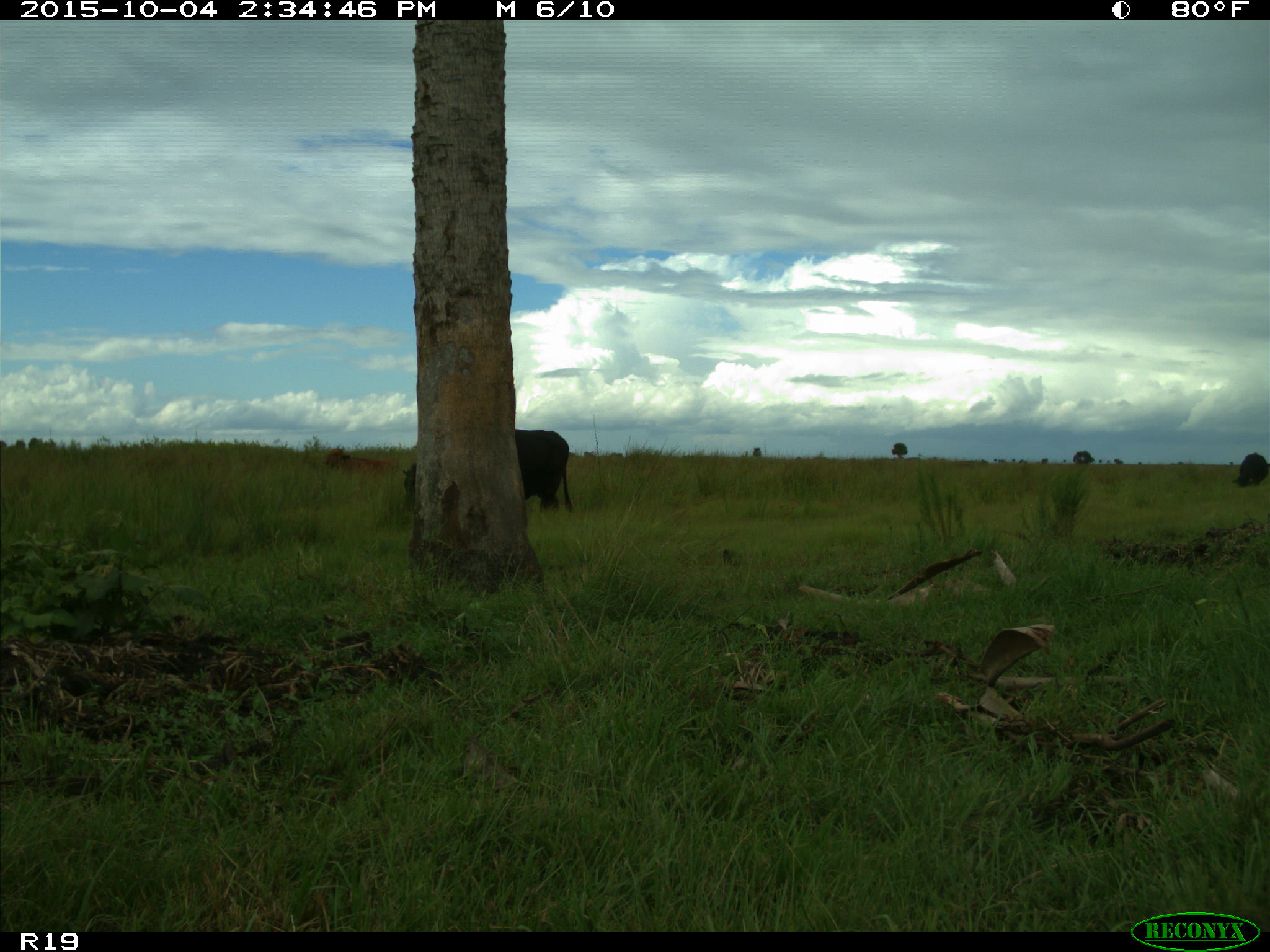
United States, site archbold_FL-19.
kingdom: Animalia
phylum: Chordata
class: Mammalia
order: Artiodactyla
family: Bovidae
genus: Bos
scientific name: Bos taurus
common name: domestic cow